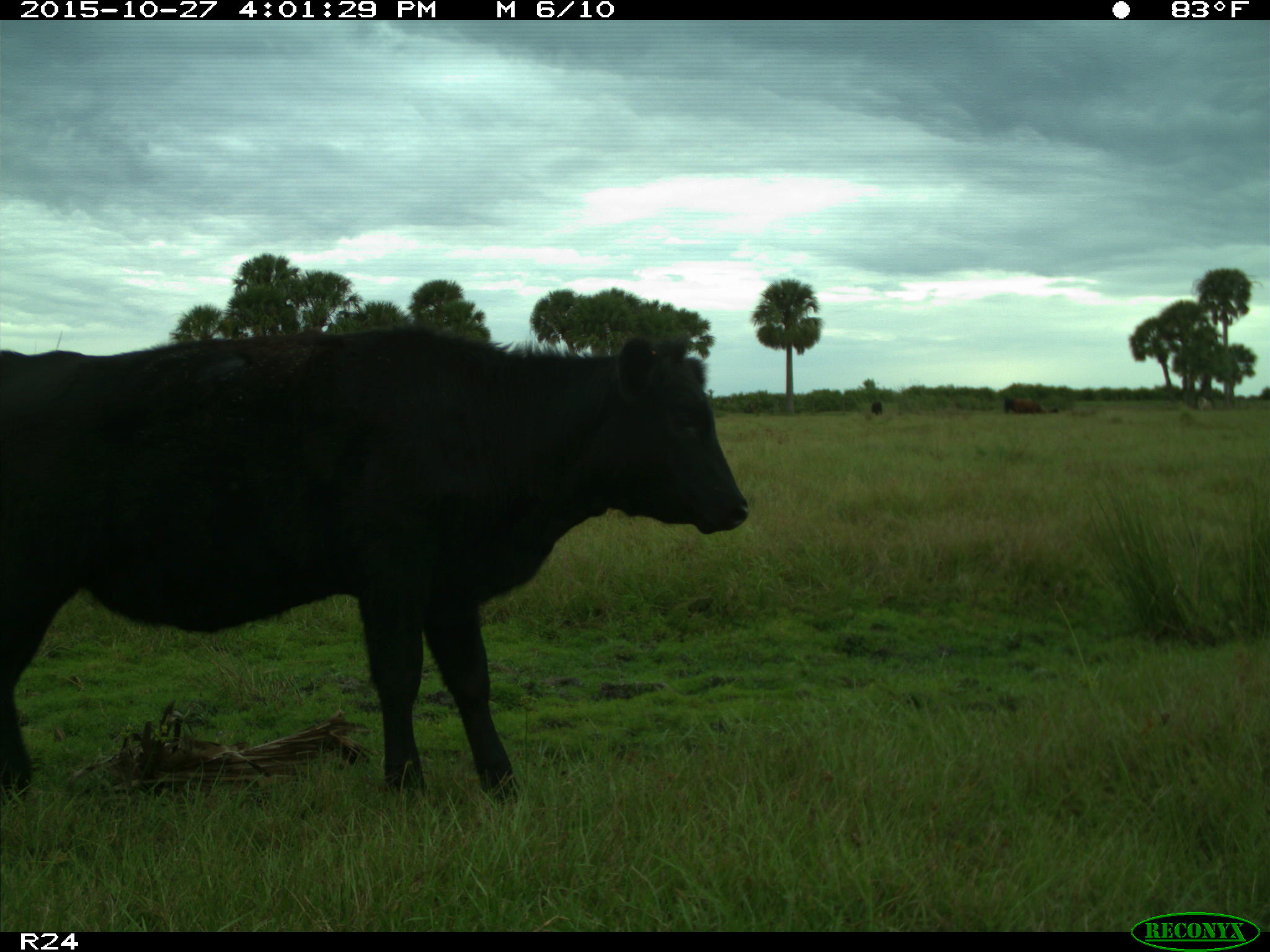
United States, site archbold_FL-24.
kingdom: Animalia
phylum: Chordata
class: Mammalia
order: Artiodactyla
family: Bovidae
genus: Bos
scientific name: Bos taurus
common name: domestic cow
Bos taurus (domestic cow).